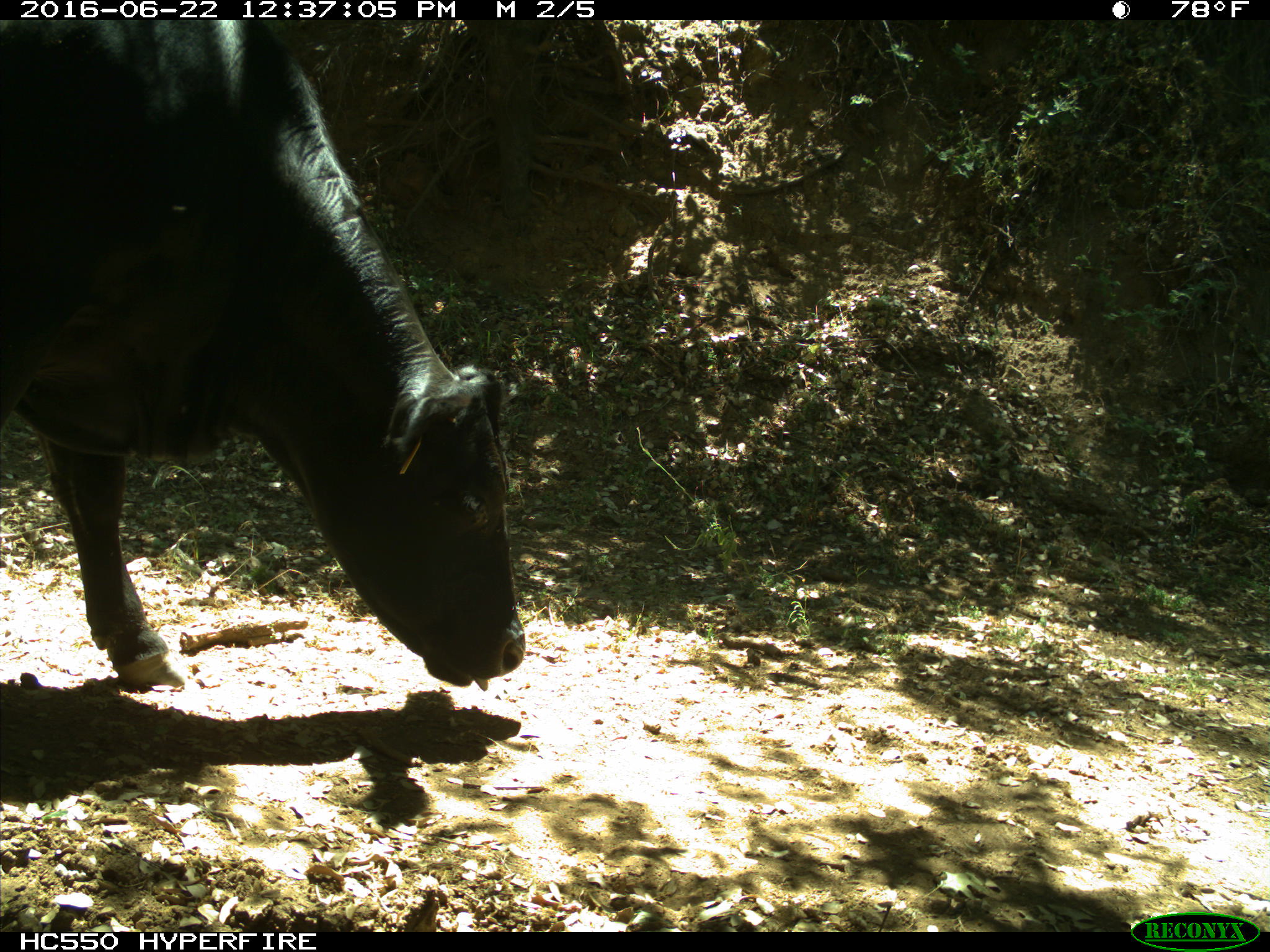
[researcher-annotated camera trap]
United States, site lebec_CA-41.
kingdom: Animalia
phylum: Chordata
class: Mammalia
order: Artiodactyla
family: Bovidae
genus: Bos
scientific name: Bos taurus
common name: domestic cow